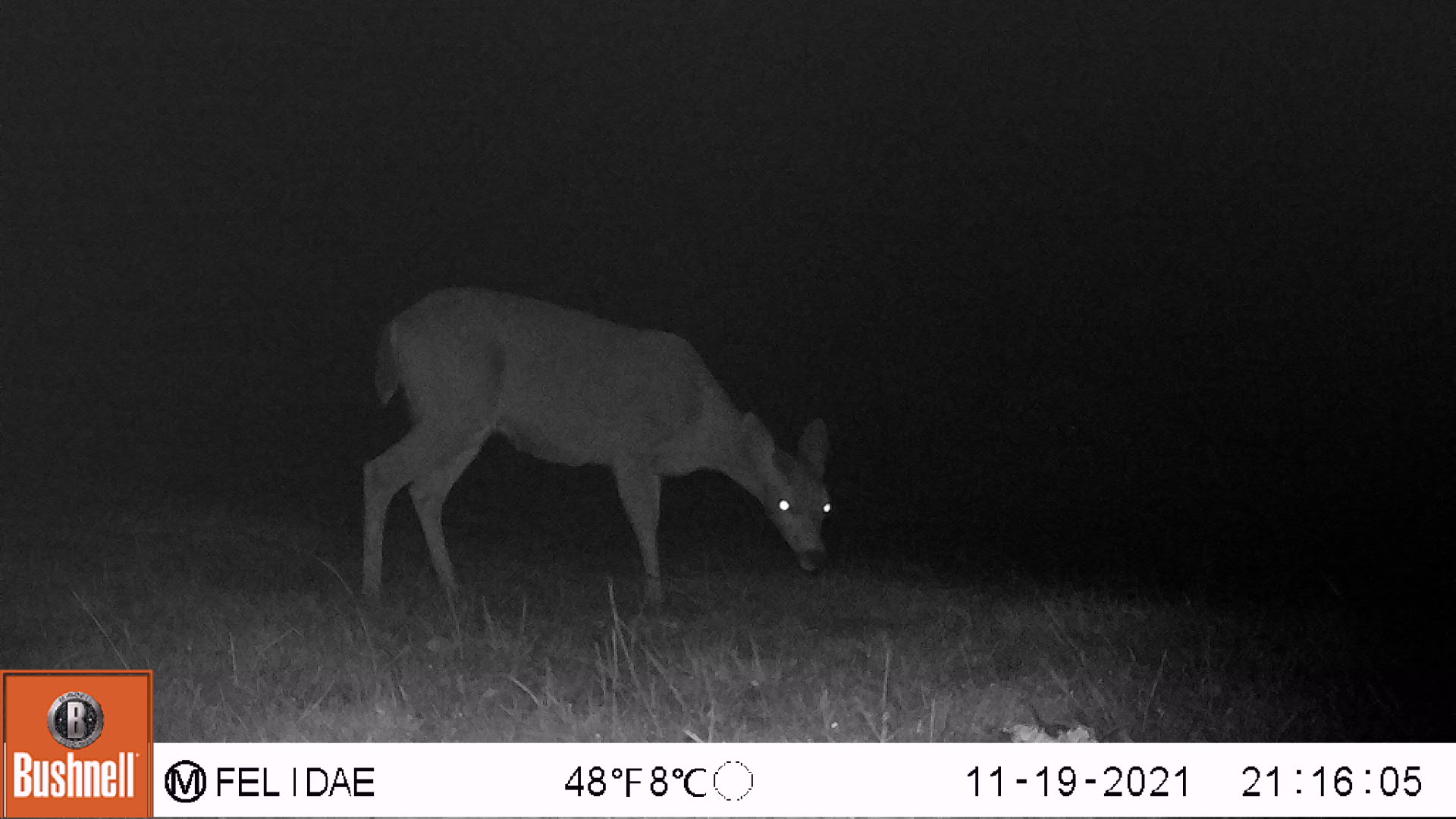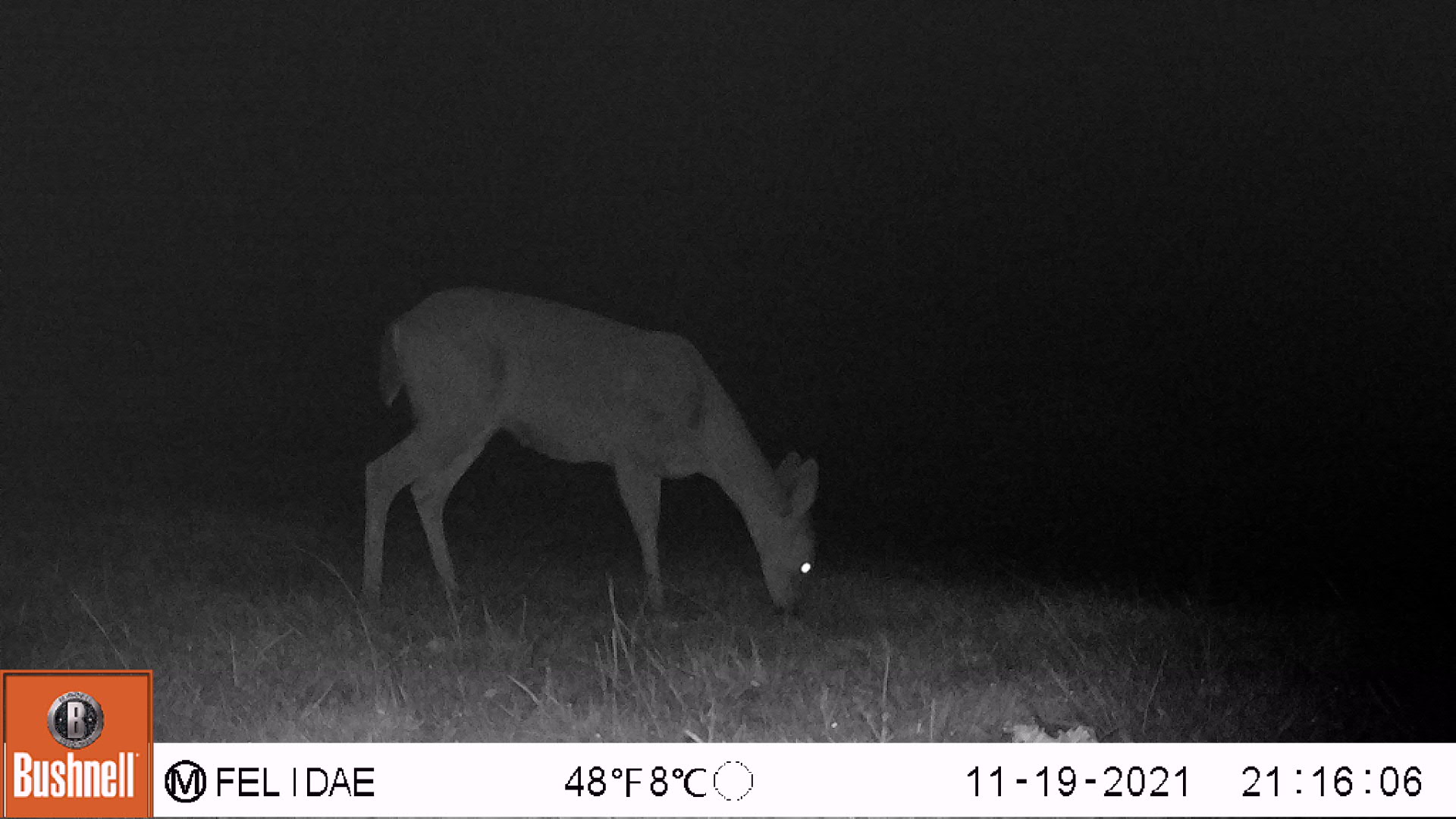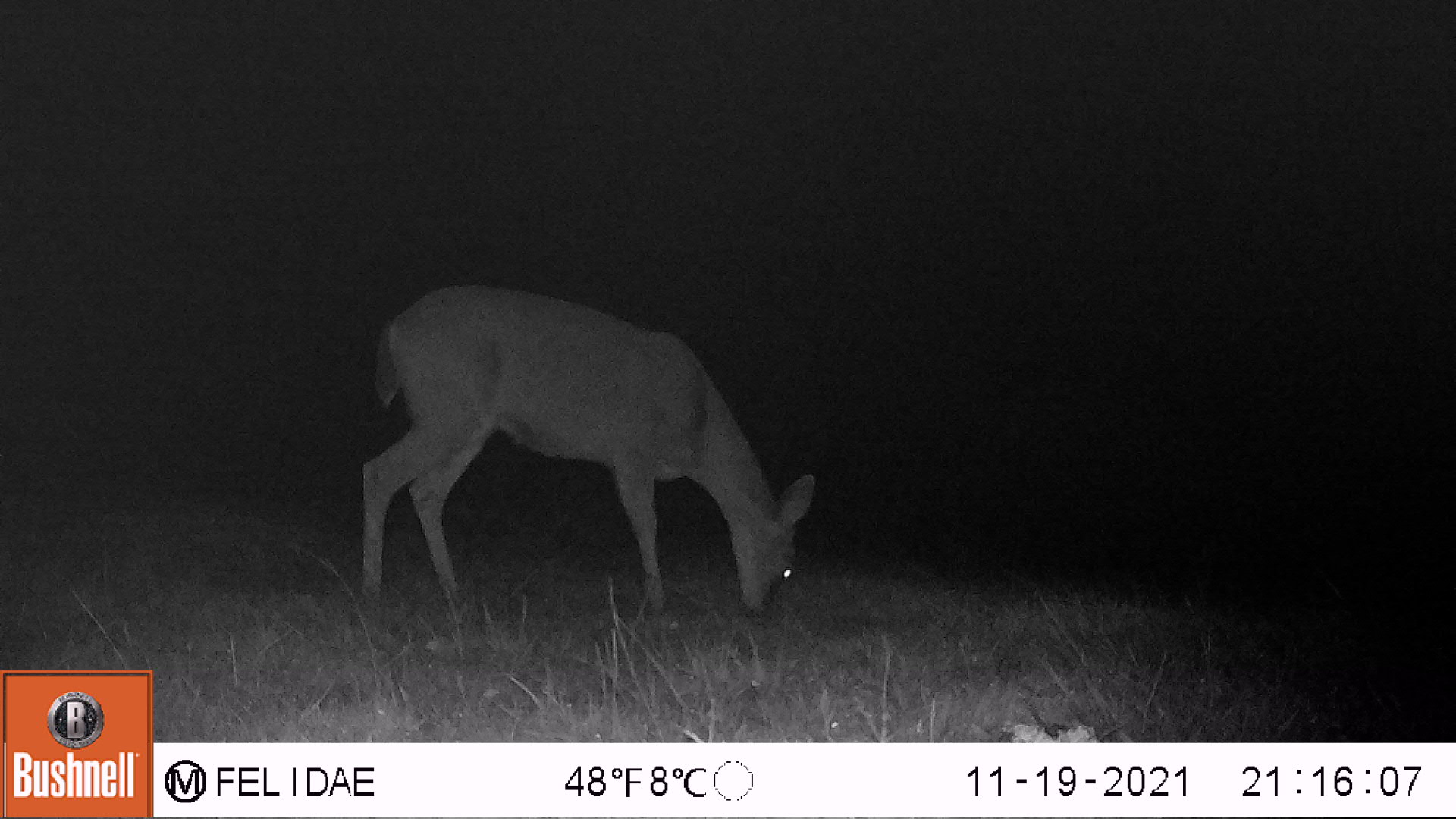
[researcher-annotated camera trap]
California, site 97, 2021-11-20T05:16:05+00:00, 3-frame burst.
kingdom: Animalia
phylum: Chordata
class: Mammalia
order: Artiodactyla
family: Cervidae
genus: Odocoileus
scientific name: Odocoileus hemionus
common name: mule deer